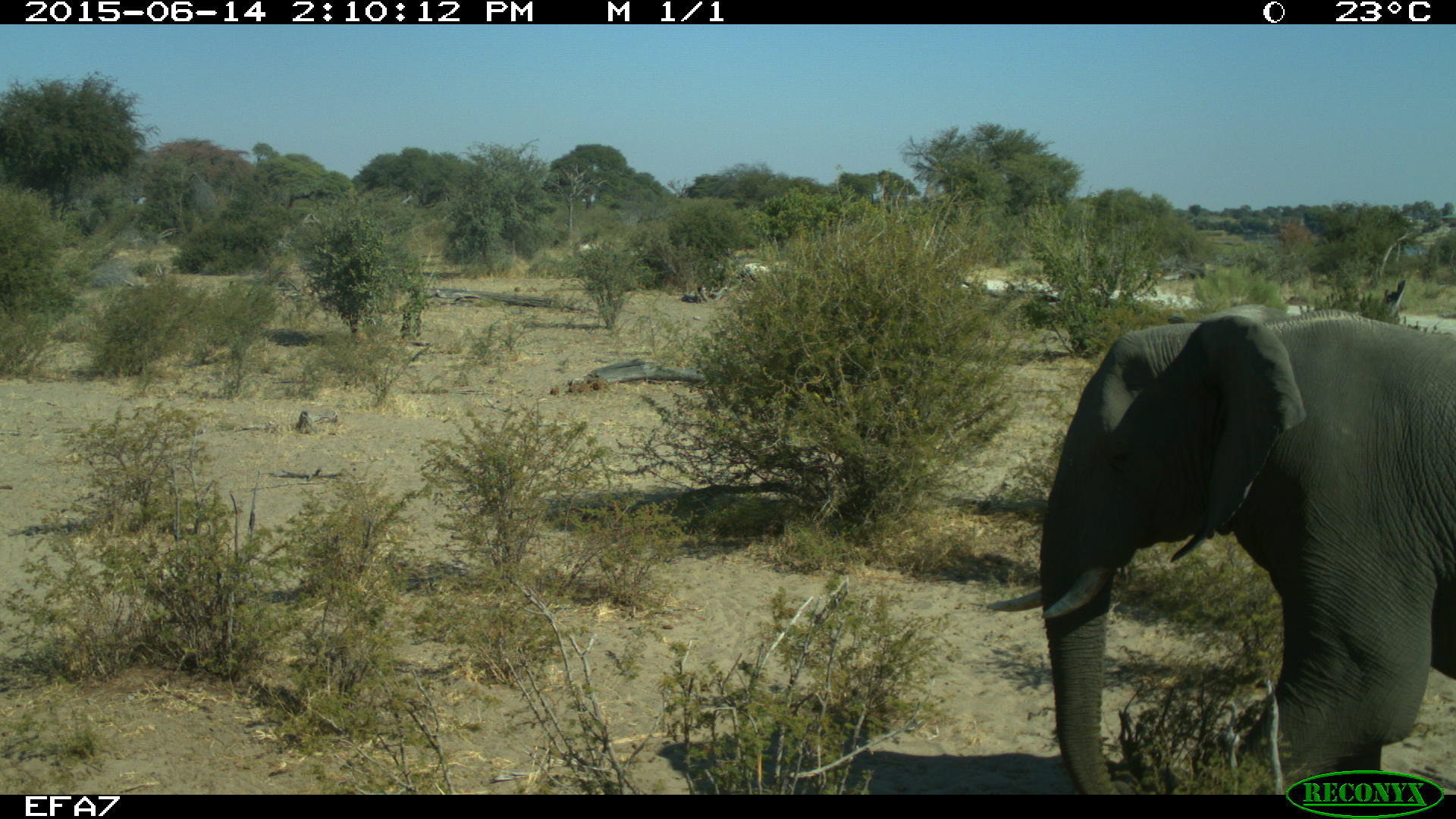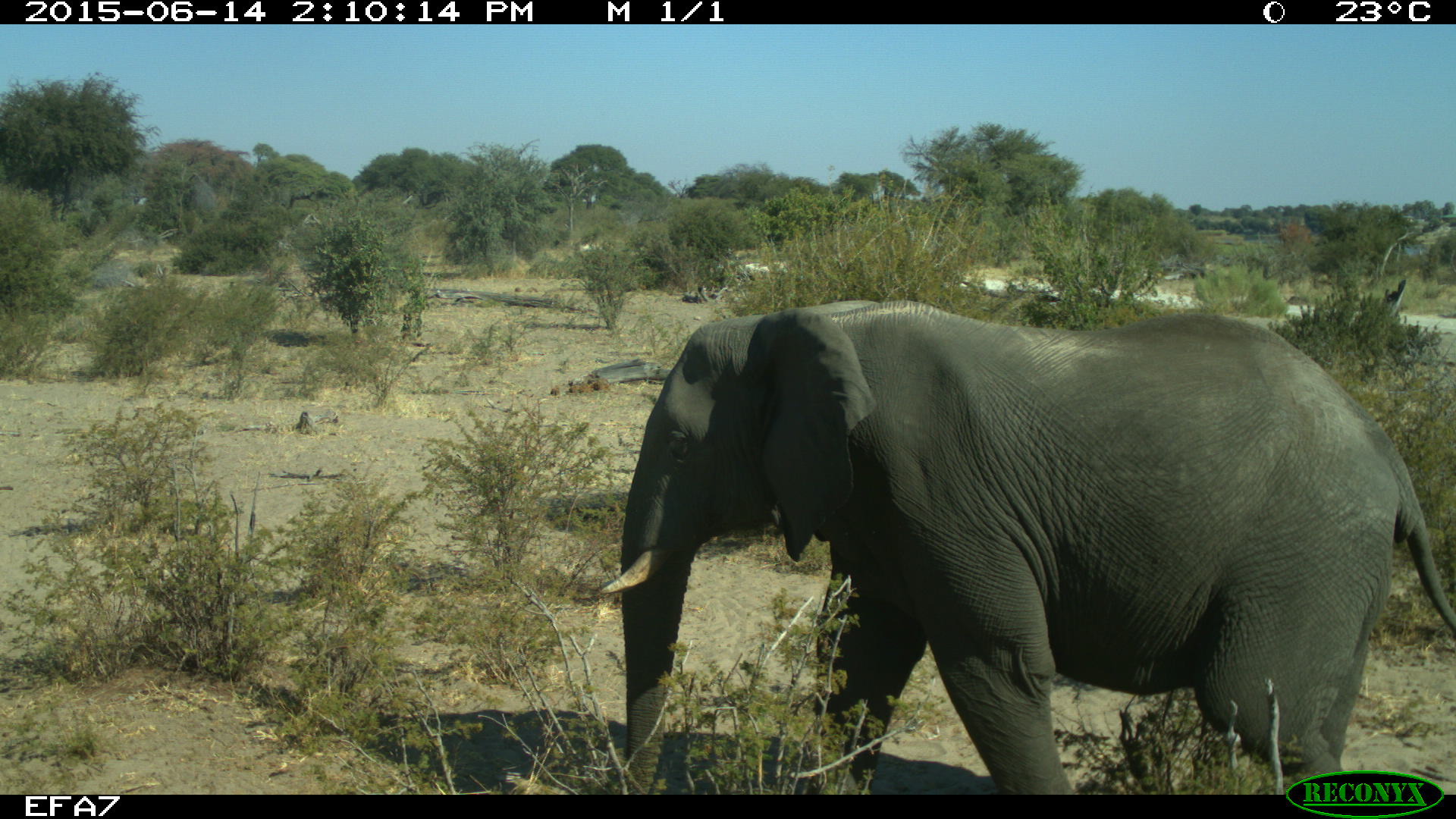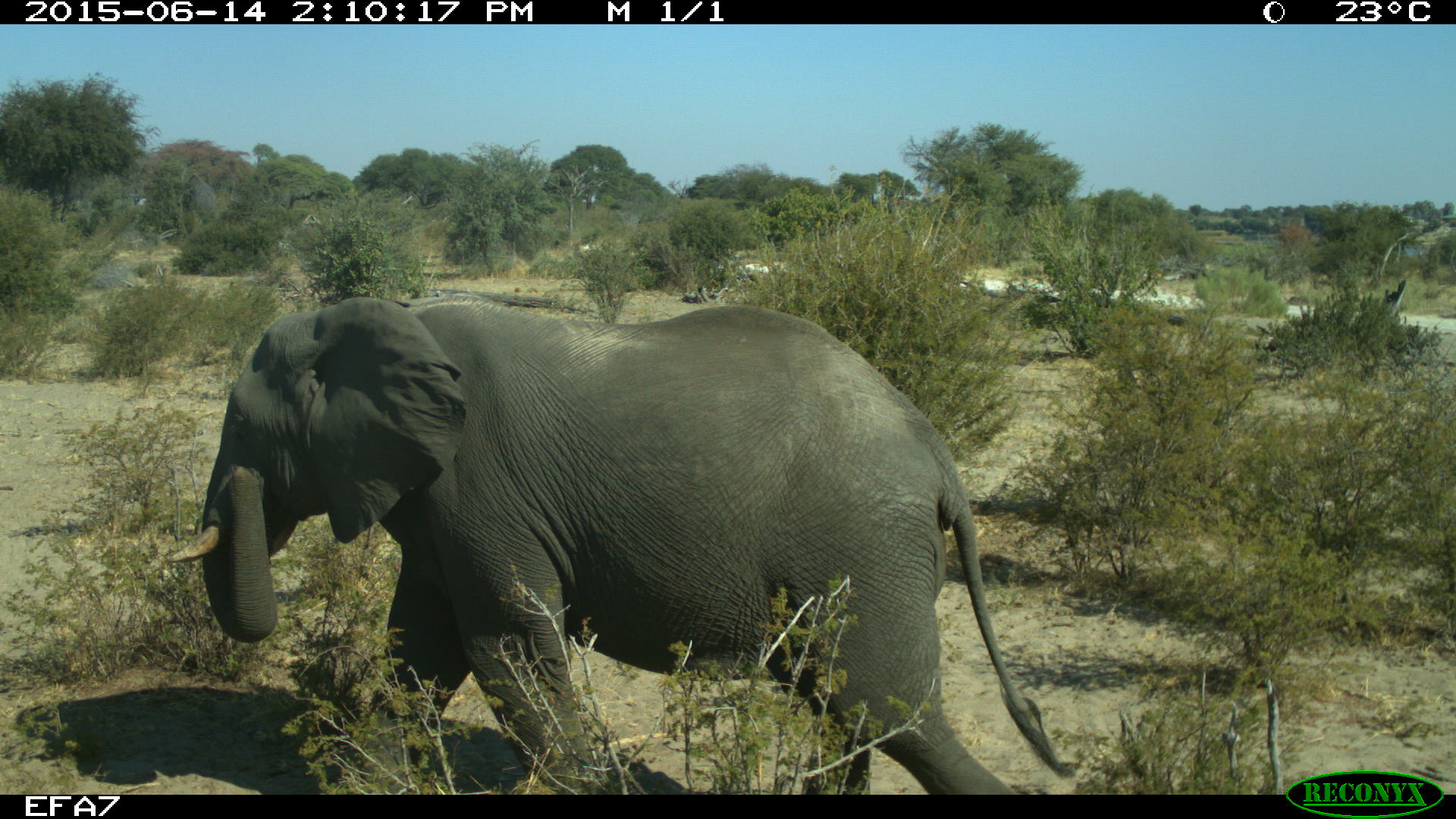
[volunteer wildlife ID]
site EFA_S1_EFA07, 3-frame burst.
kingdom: Animalia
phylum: Chordata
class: Mammalia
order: Proboscidea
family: Elephantidae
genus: Loxodonta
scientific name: Loxodonta africana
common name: african bush elephant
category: elephant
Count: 1.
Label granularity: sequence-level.